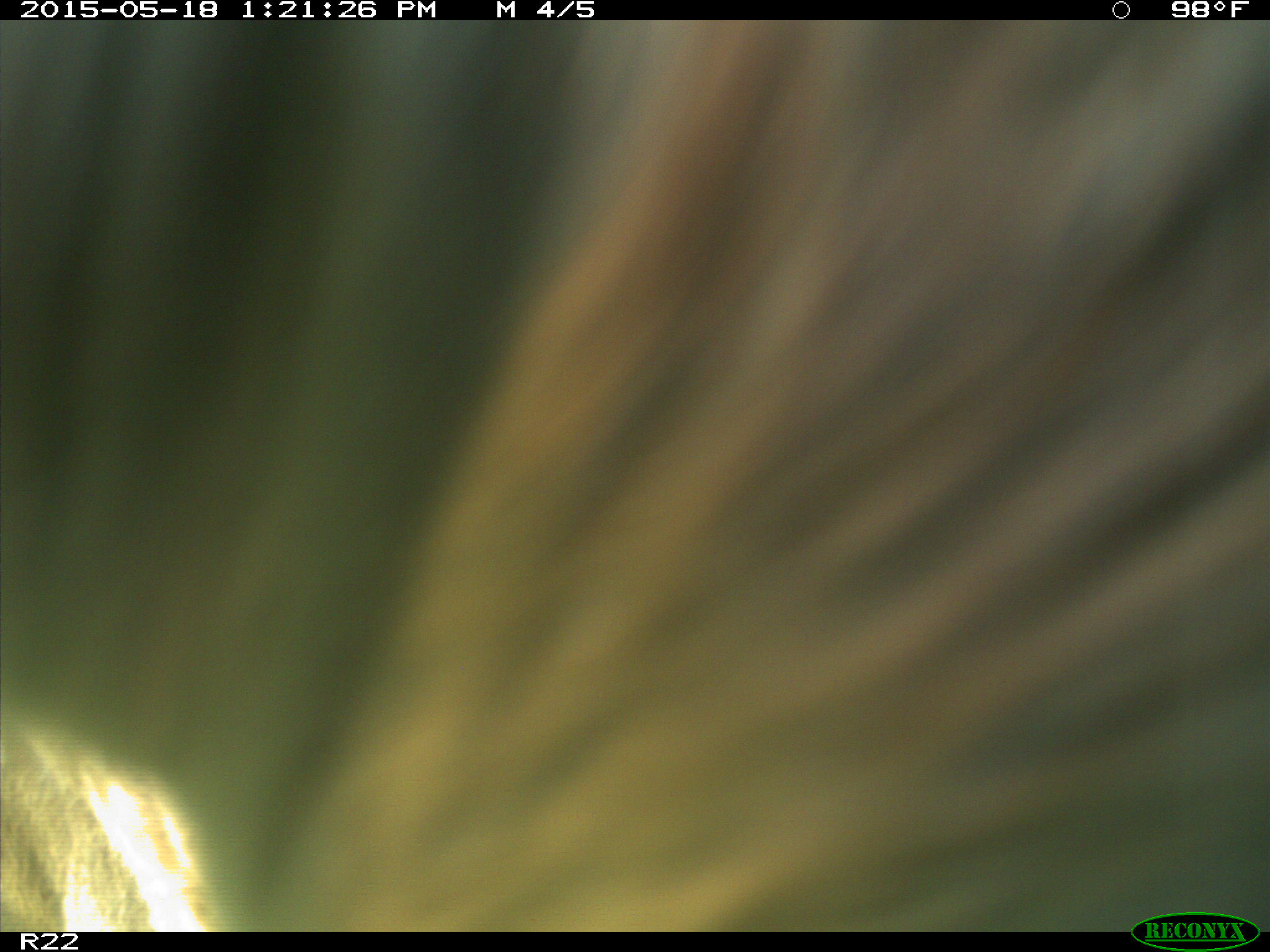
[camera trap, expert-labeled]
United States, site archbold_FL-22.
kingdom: Animalia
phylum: Chordata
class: Mammalia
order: Artiodactyla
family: Bovidae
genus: Bos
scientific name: Bos taurus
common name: domestic cow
Bos taurus (domestic cow).